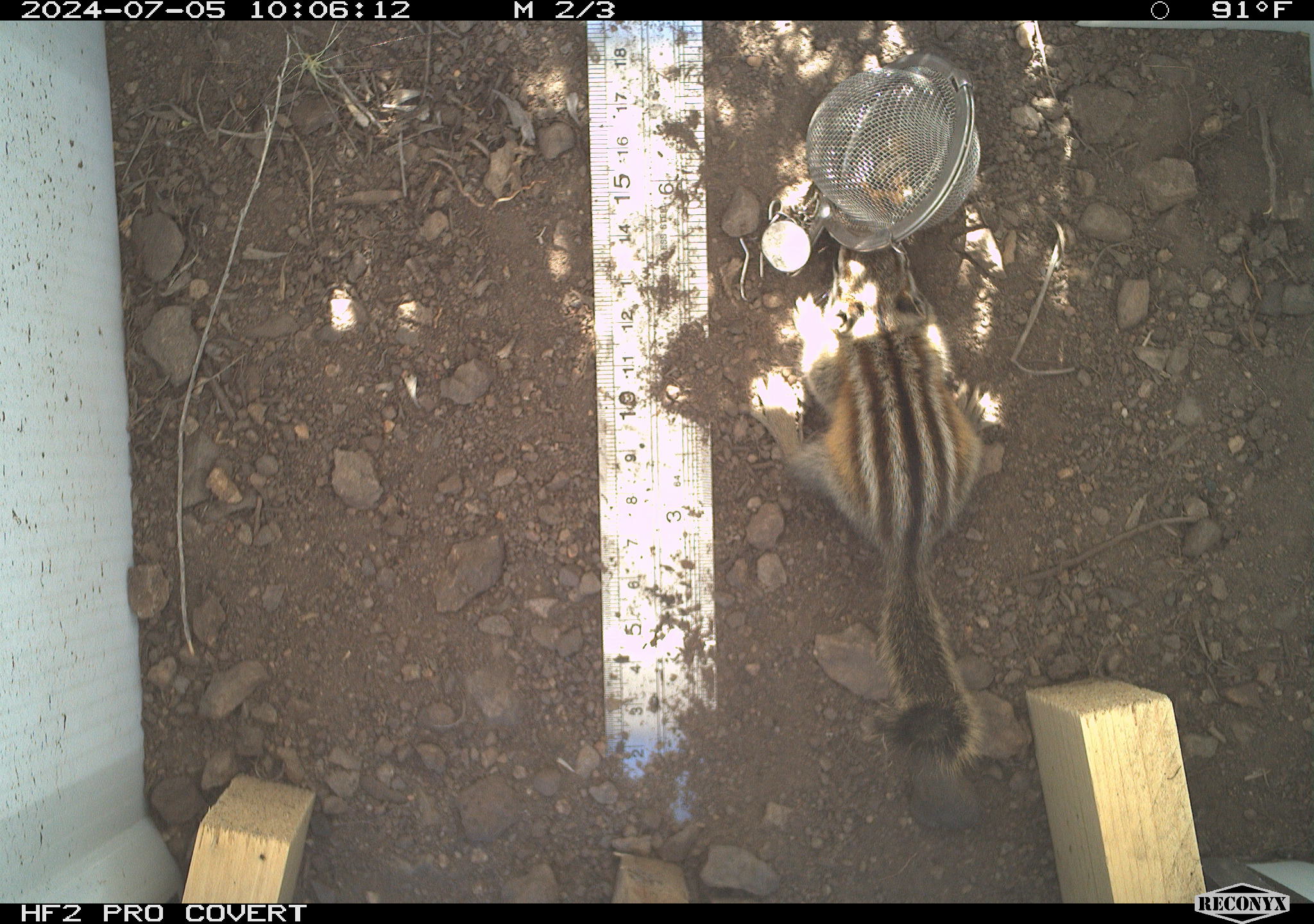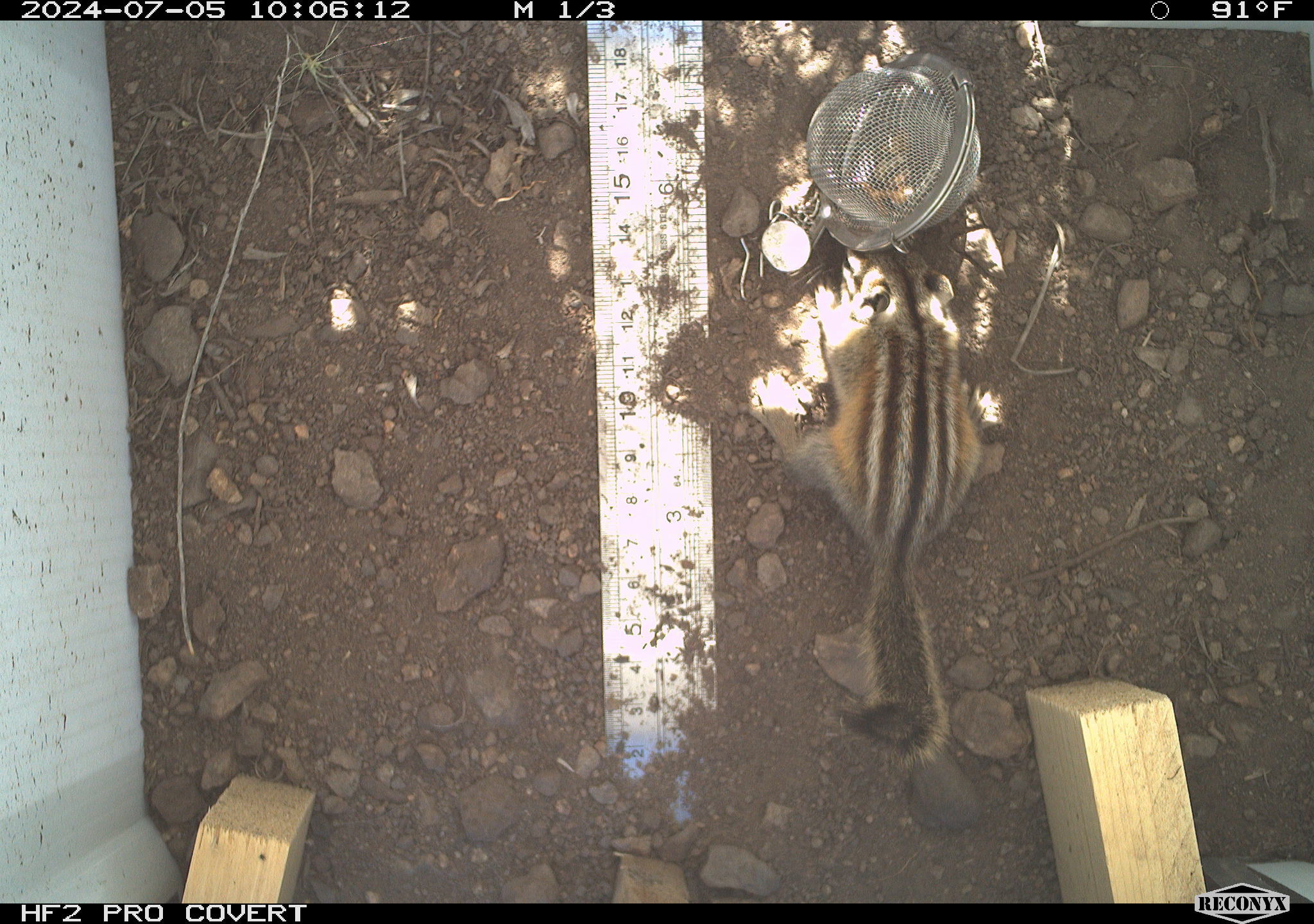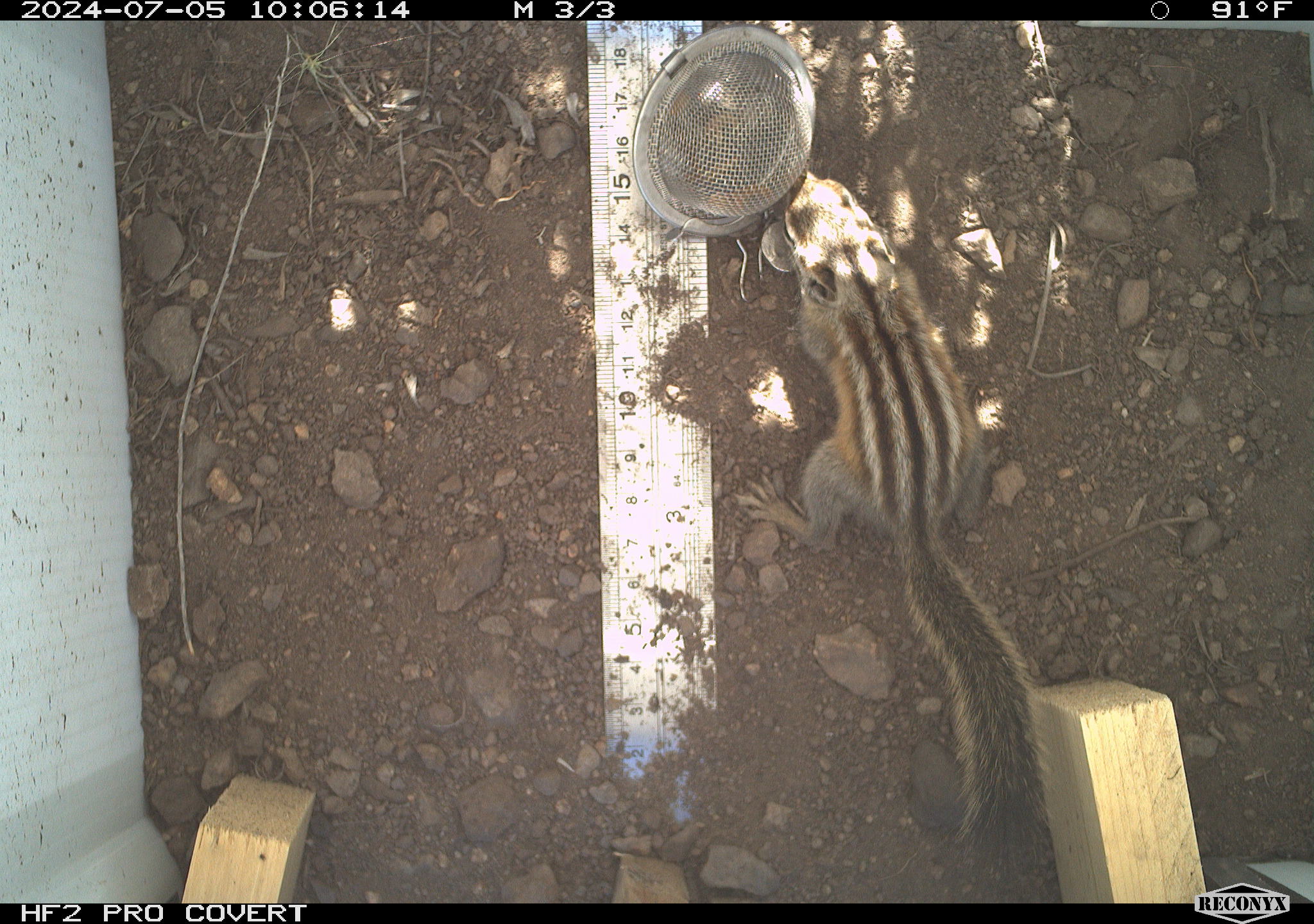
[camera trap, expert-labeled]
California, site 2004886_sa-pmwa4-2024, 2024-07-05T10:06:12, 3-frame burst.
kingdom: Animalia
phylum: Chordata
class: Mammalia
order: Rodentia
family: Sciuridae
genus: Neotamias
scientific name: Neotamias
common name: western chipmunks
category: neotamias species